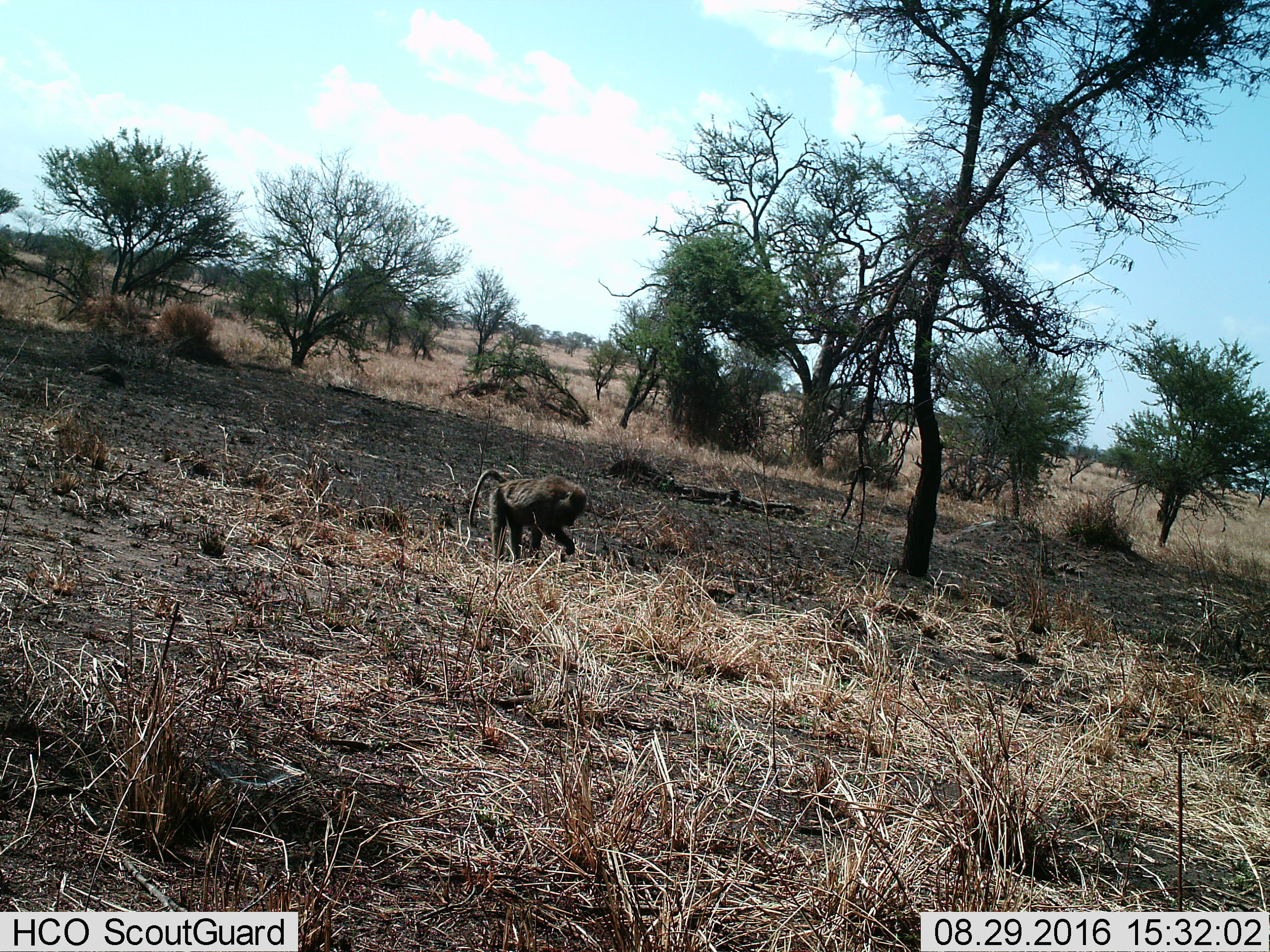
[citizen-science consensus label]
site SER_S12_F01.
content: unidentified animal